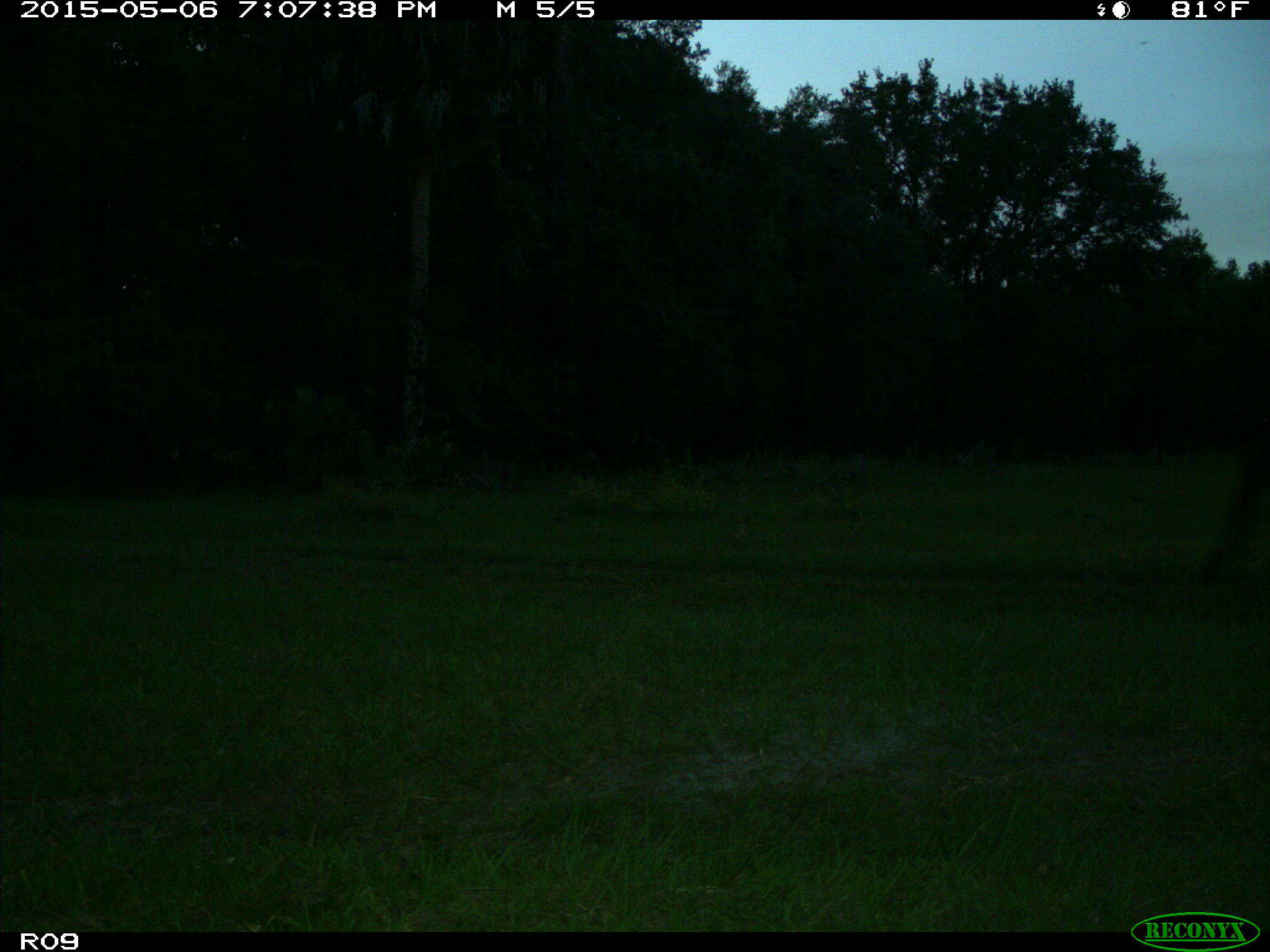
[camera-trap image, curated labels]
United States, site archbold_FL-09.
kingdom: Animalia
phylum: Chordata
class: Mammalia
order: Artiodactyla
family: Bovidae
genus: Bos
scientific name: Bos taurus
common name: domestic cow